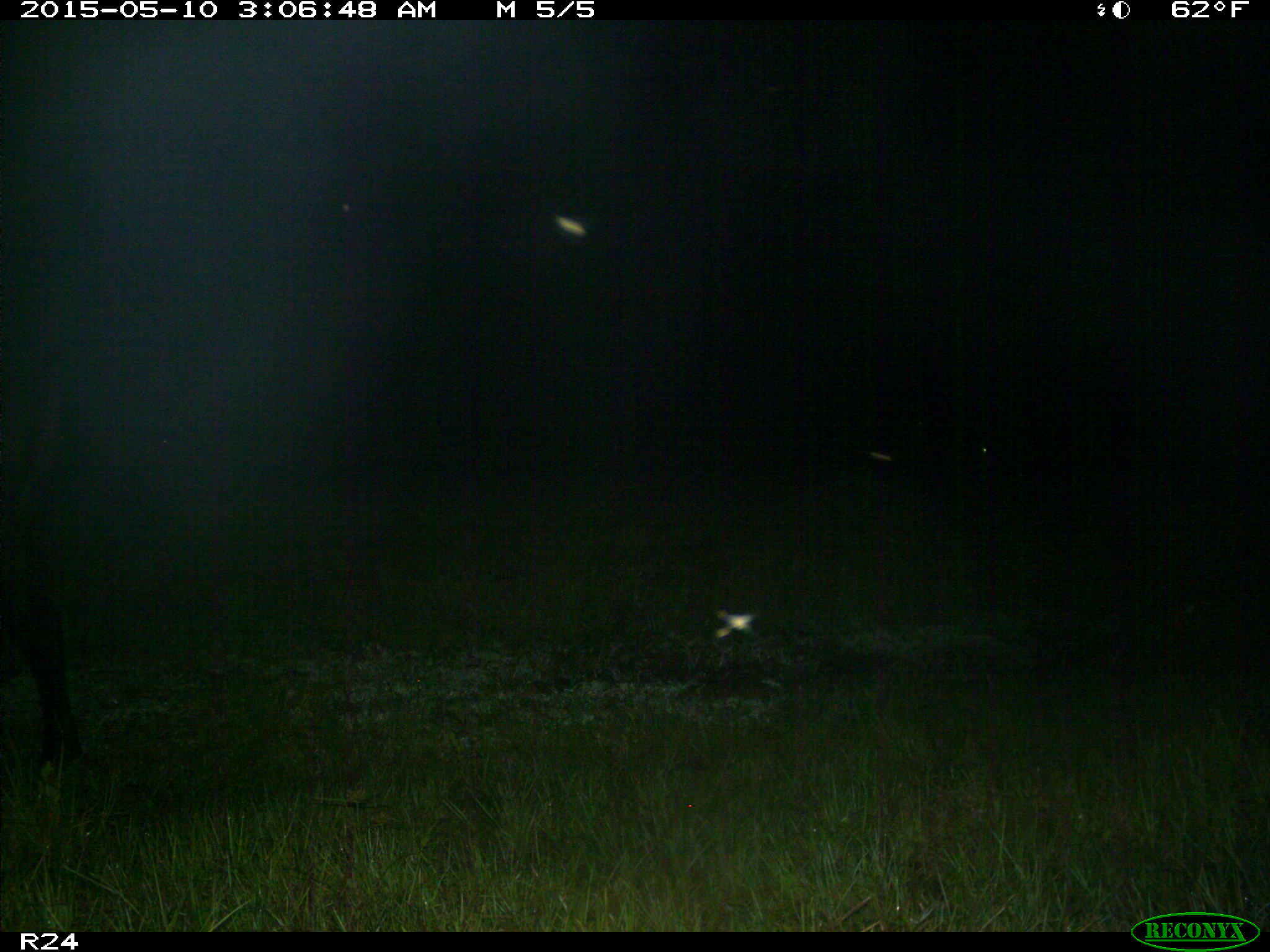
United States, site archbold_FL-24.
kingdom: Animalia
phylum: Chordata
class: Mammalia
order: Artiodactyla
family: Bovidae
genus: Bos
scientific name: Bos taurus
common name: domestic cow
Bos taurus (domestic cow).